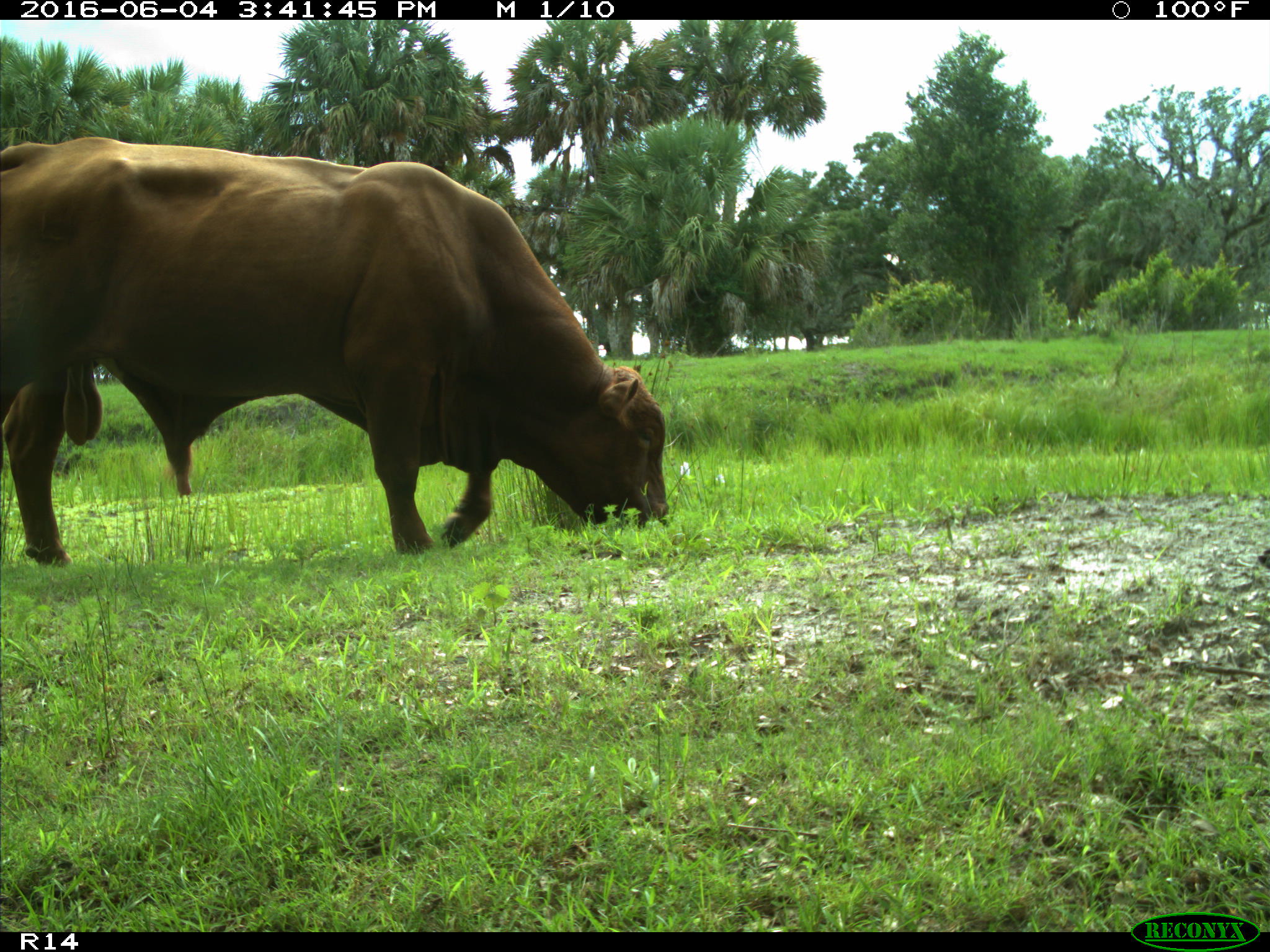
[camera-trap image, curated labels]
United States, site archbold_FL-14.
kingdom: Animalia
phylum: Chordata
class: Mammalia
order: Artiodactyla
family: Bovidae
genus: Bos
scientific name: Bos taurus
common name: domestic cow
Bos taurus (domestic cow).